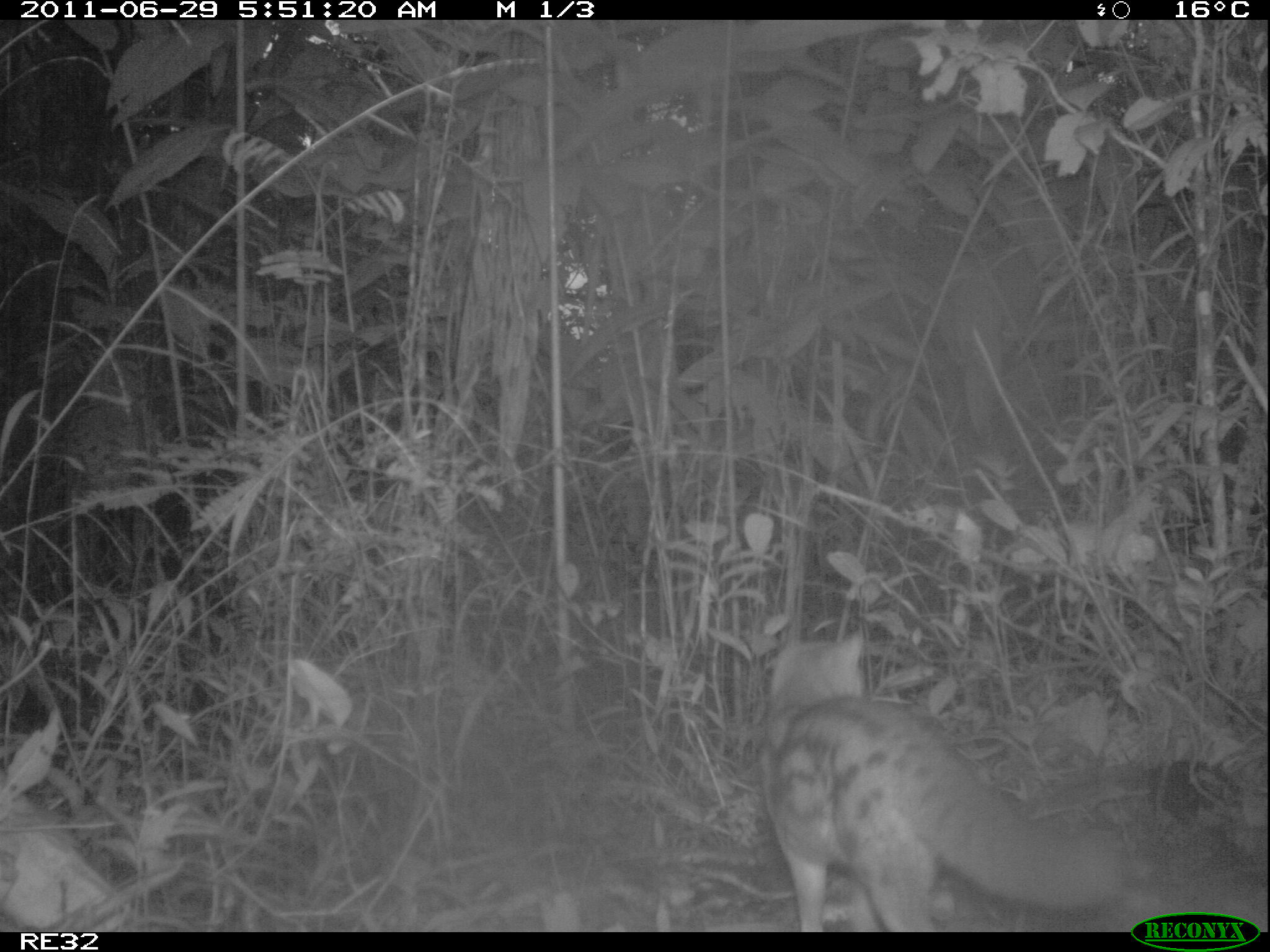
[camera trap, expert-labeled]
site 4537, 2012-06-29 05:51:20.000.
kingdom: Animalia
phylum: Chordata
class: Aves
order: Cuculiformes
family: Cuculidae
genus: Coua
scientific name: Coua serriana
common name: red-breasted coua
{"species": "Coua serriana (red-breasted coua)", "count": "1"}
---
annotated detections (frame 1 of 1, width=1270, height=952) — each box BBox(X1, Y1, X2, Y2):
coua serriana: BBox(752, 627, 1128, 932)